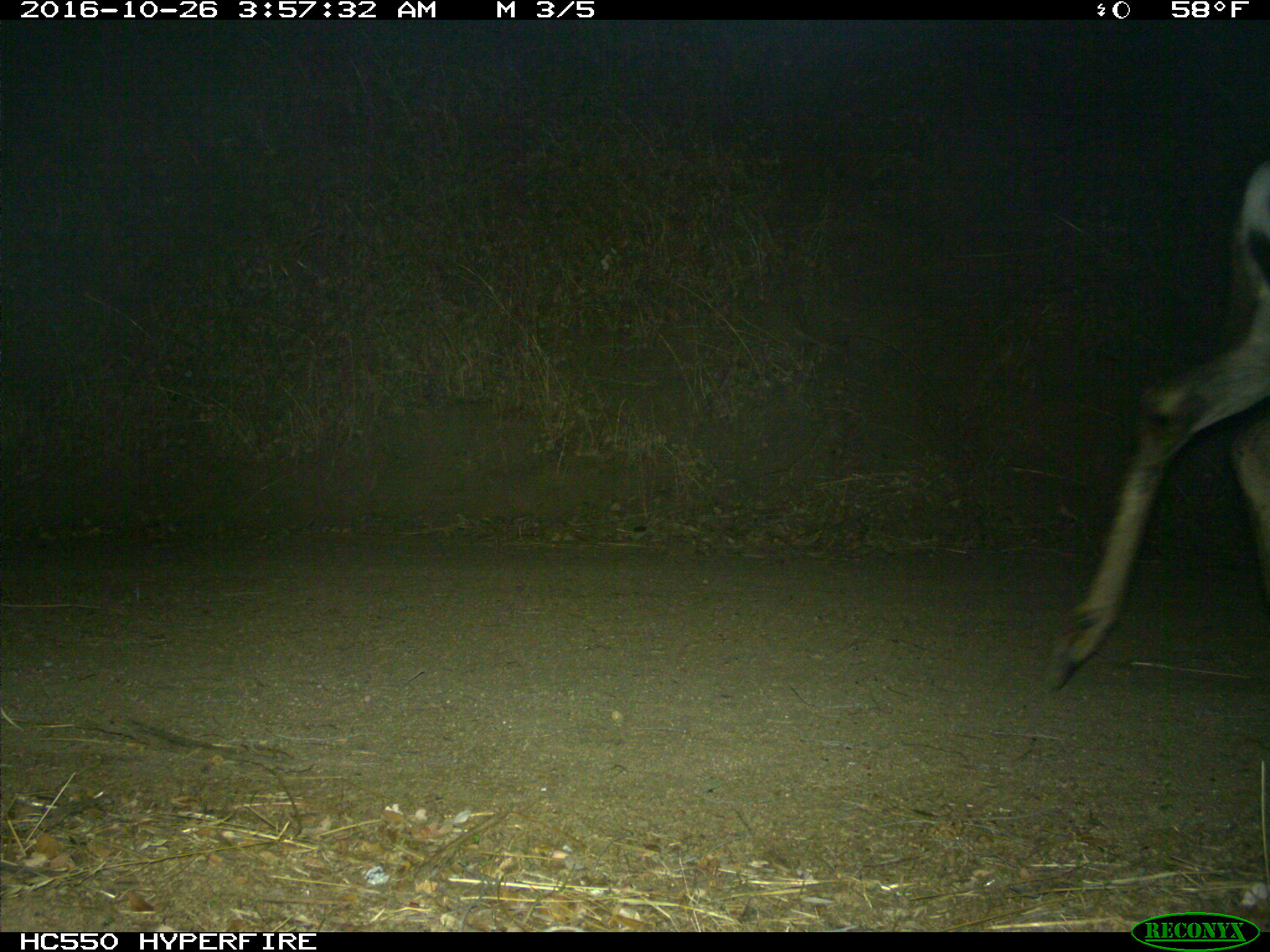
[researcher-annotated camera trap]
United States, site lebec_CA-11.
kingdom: Animalia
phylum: Chordata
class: Mammalia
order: Artiodactyla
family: Cervidae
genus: Odocoileus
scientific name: Odocoileus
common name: deer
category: unidentified deer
Unidentified deer (deer) (Odocoileus).